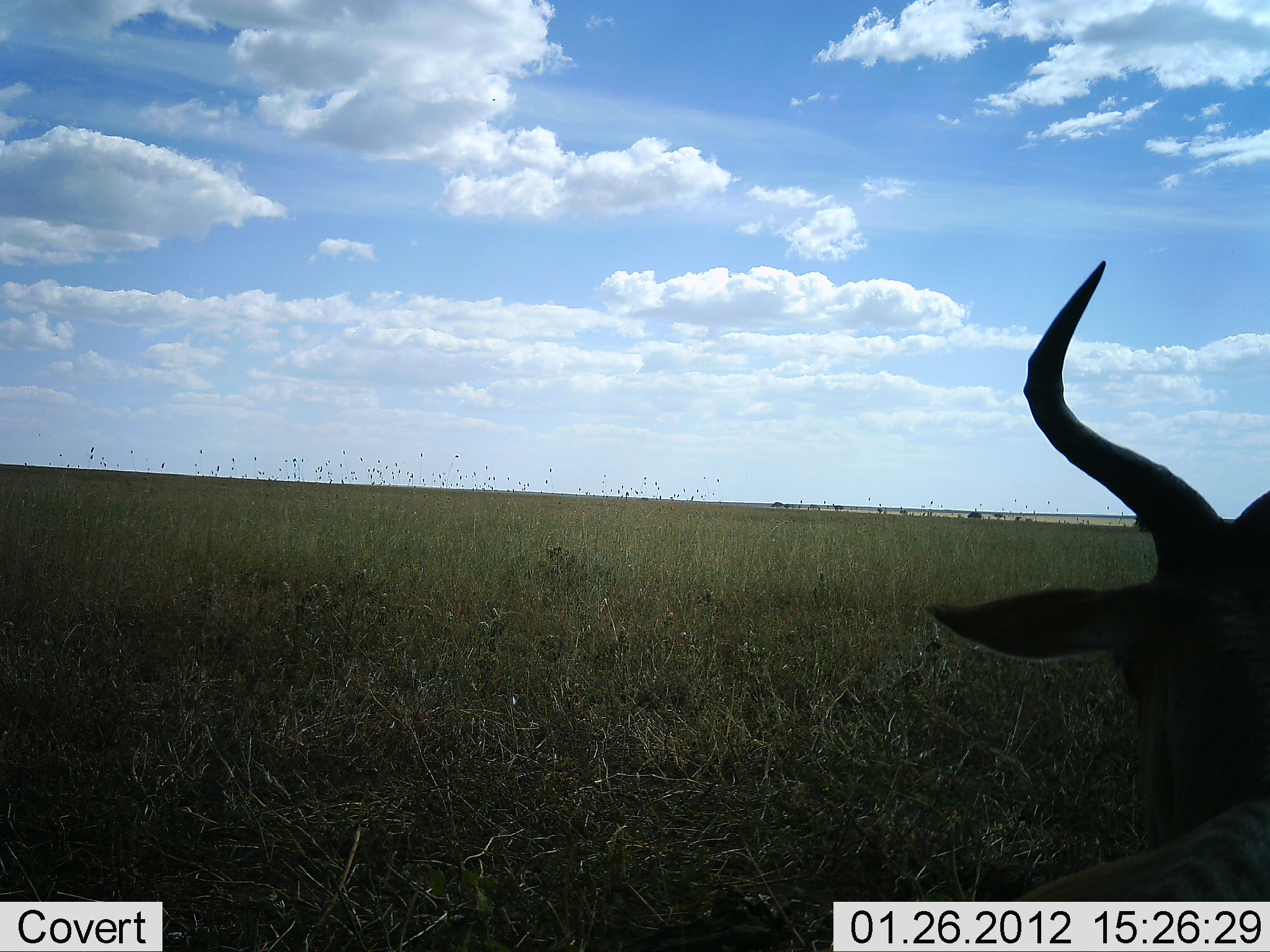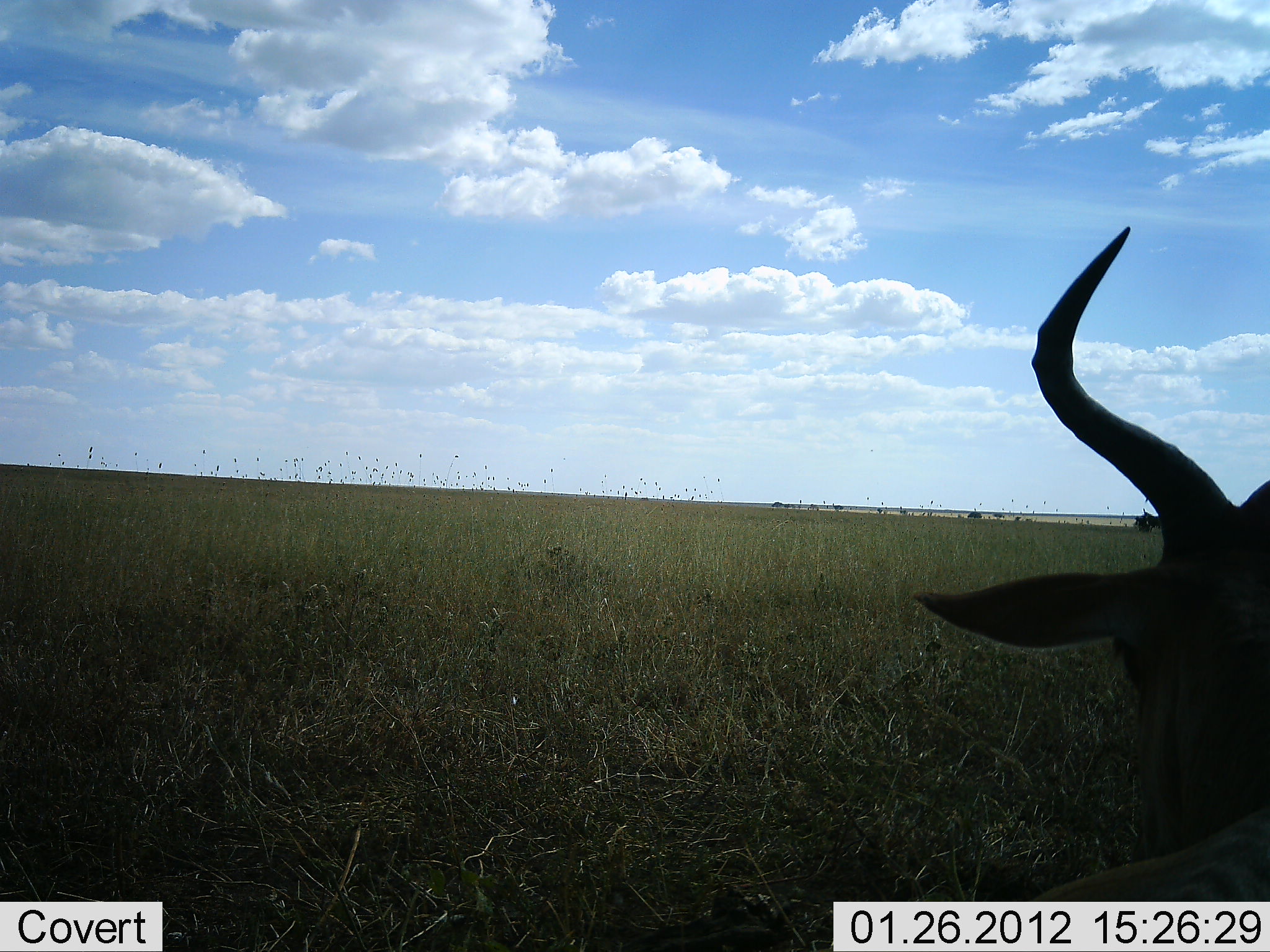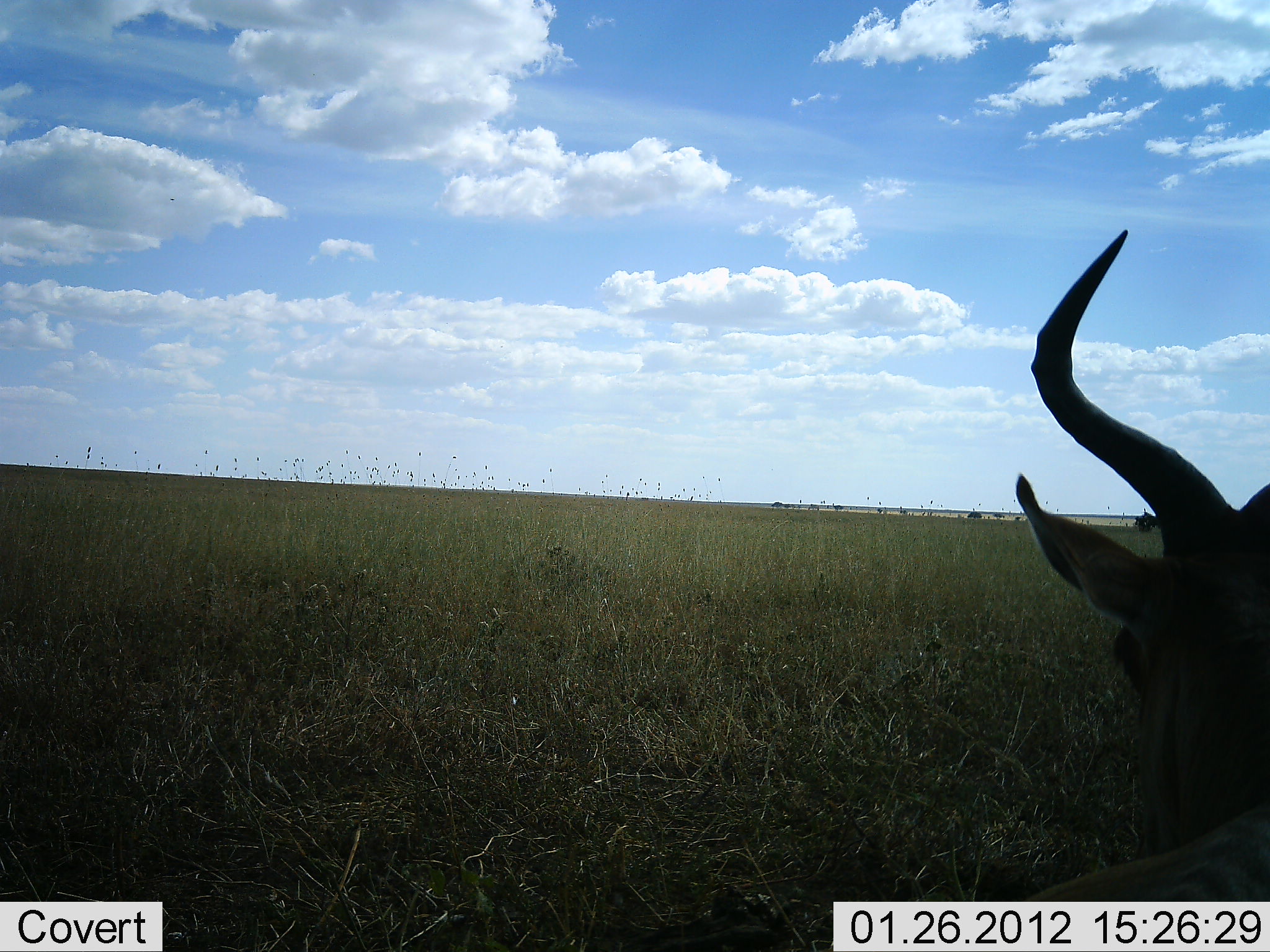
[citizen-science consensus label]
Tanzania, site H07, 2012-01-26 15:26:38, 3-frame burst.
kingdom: Animalia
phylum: Chordata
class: Mammalia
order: Artiodactyla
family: Bovidae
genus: Alcelaphus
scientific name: Alcelaphus buselaphus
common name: hartebeest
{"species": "hartebeest (Alcelaphus buselaphus)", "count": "1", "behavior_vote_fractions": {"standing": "8%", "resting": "77%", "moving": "0%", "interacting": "0%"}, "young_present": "0%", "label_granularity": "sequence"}